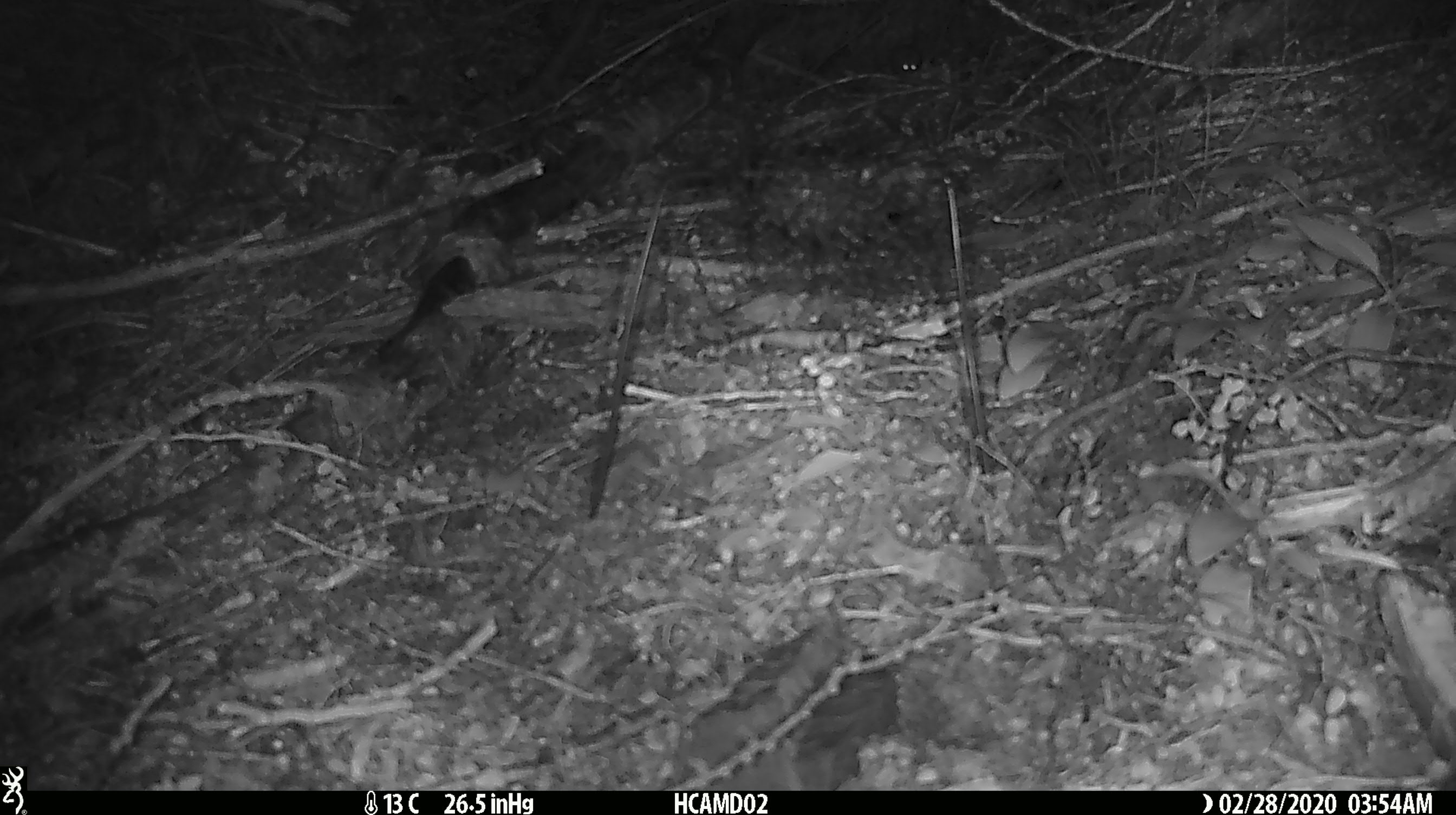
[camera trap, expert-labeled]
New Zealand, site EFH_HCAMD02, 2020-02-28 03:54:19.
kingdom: Animalia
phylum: Chordata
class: Mammalia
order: Rodentia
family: Muridae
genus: Mus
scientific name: Mus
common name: mouse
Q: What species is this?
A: Mouse (Mus).